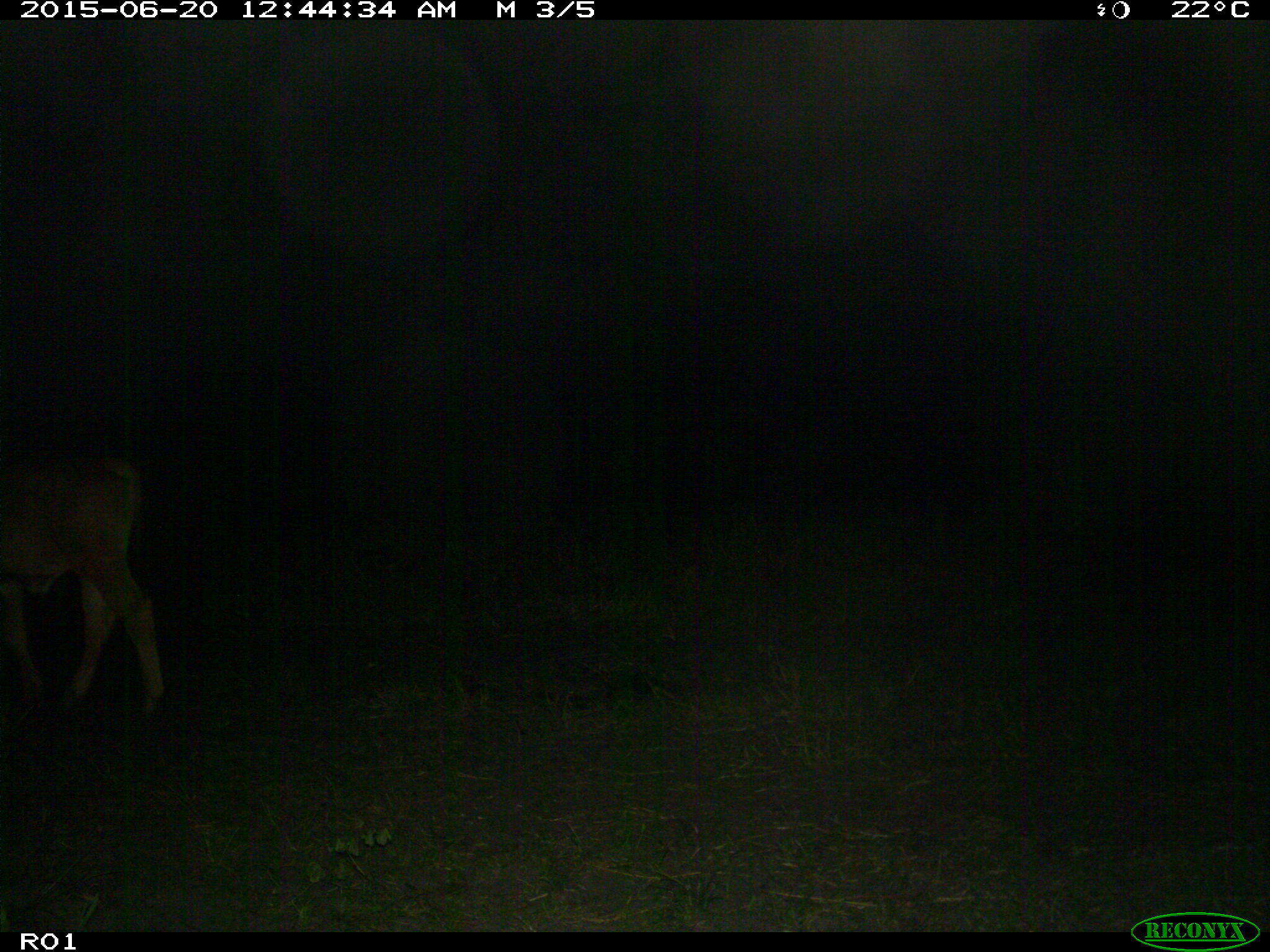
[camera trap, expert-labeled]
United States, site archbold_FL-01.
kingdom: Animalia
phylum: Chordata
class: Mammalia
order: Artiodactyla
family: Bovidae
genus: Bos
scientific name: Bos taurus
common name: domestic cow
Bos taurus (domestic cow).